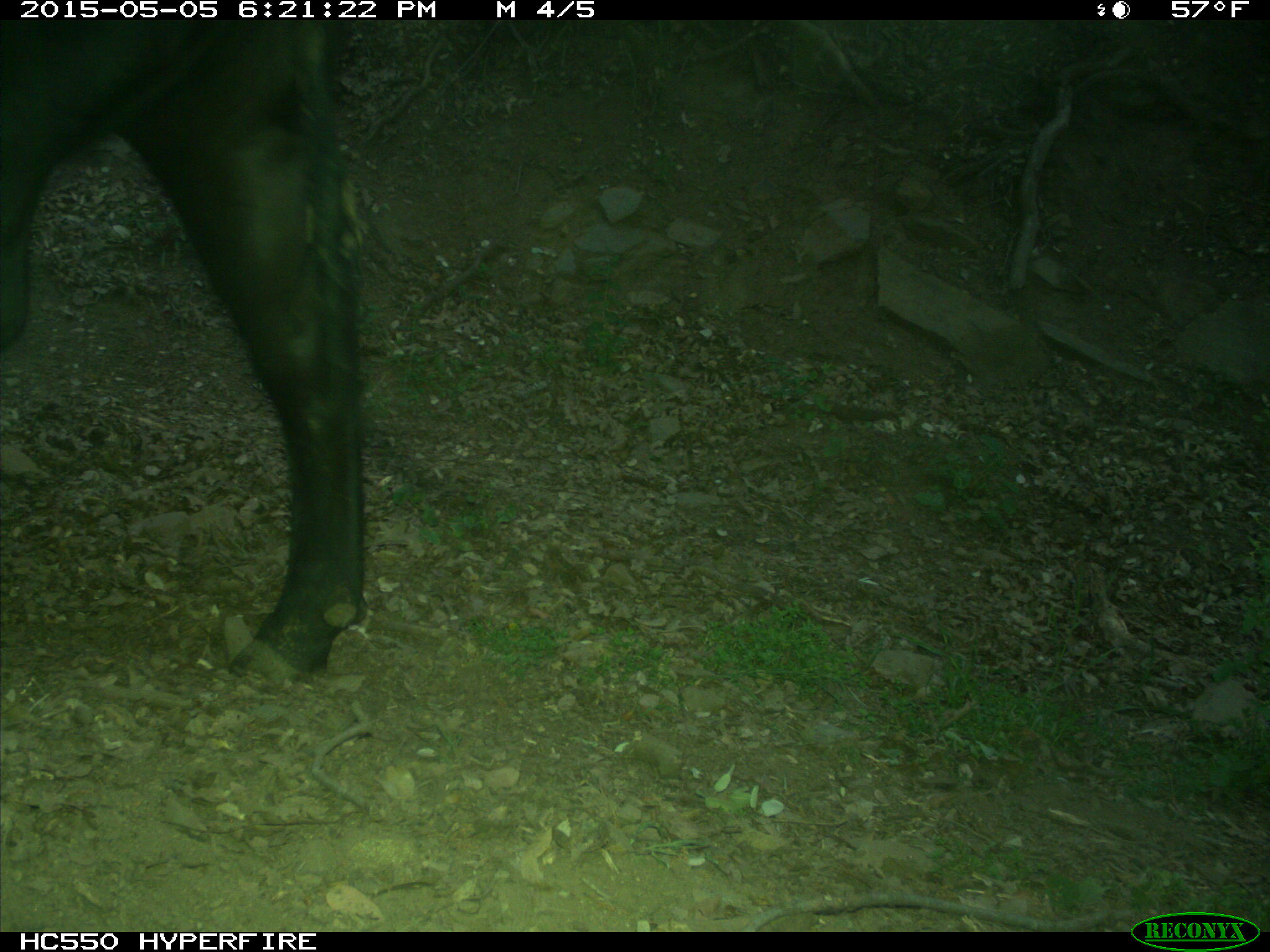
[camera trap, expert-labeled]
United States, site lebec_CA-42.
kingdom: Animalia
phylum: Chordata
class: Mammalia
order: Artiodactyla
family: Bovidae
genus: Bos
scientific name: Bos taurus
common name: domestic cow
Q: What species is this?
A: Bos taurus (domestic cow).